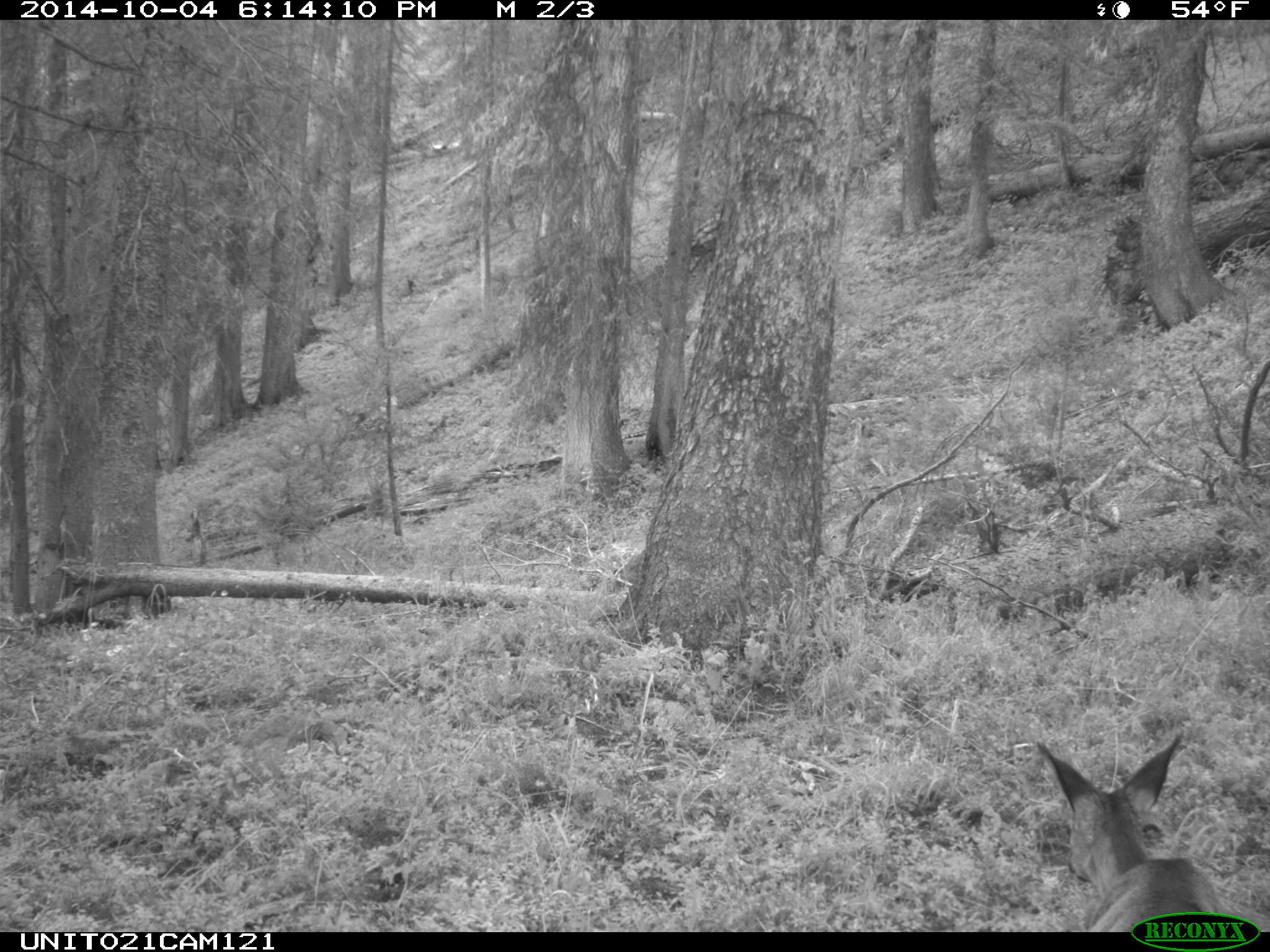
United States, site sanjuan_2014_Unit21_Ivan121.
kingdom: Animalia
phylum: Chordata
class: Mammalia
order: Artiodactyla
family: Cervidae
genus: Odocoileus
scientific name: Odocoileus hemionus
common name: mule deer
Odocoileus hemionus (mule deer).